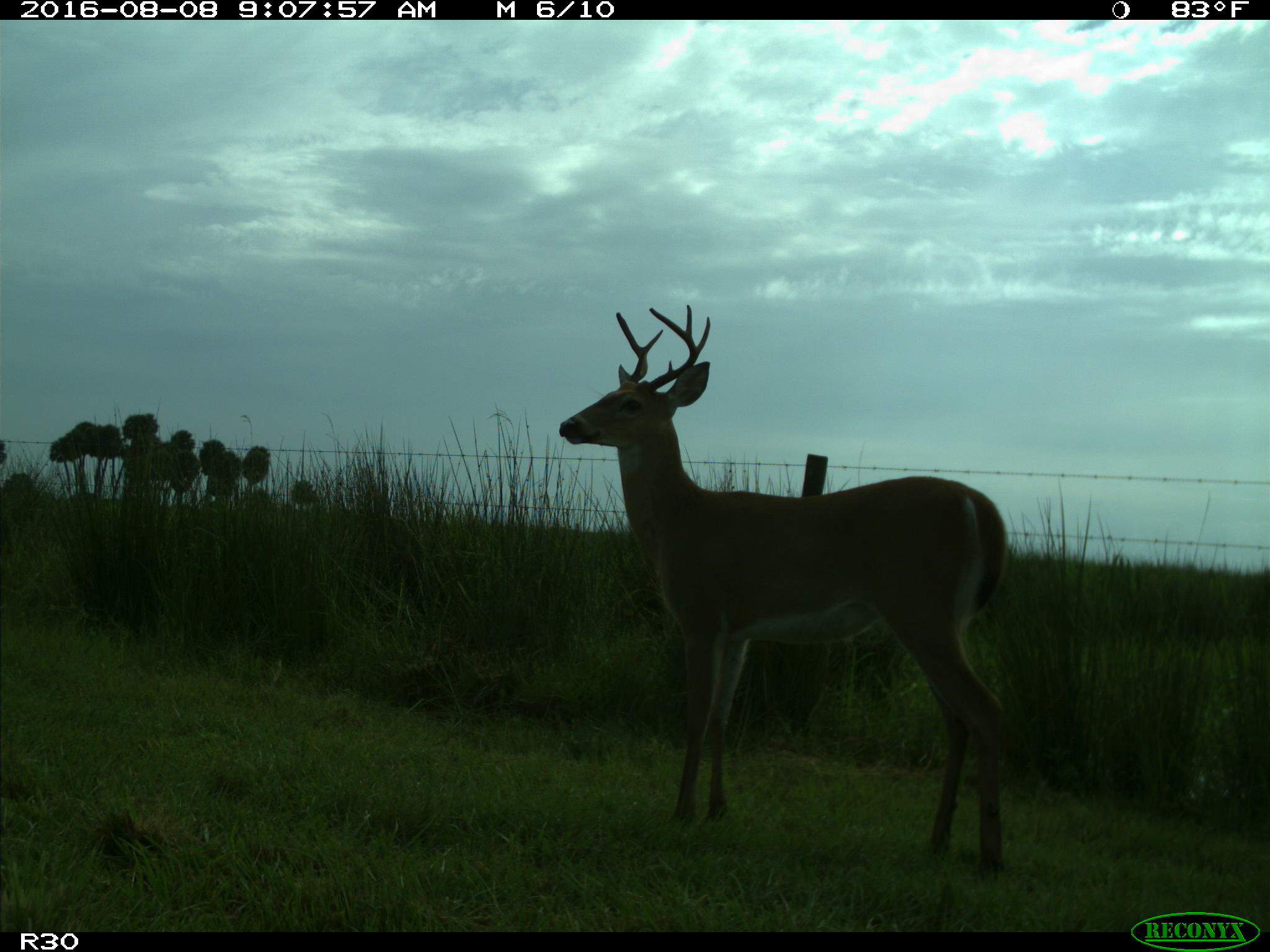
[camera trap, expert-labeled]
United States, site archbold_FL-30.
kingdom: Animalia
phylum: Chordata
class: Mammalia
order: Artiodactyla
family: Cervidae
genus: Odocoileus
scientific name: Odocoileus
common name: deer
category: unidentified deer